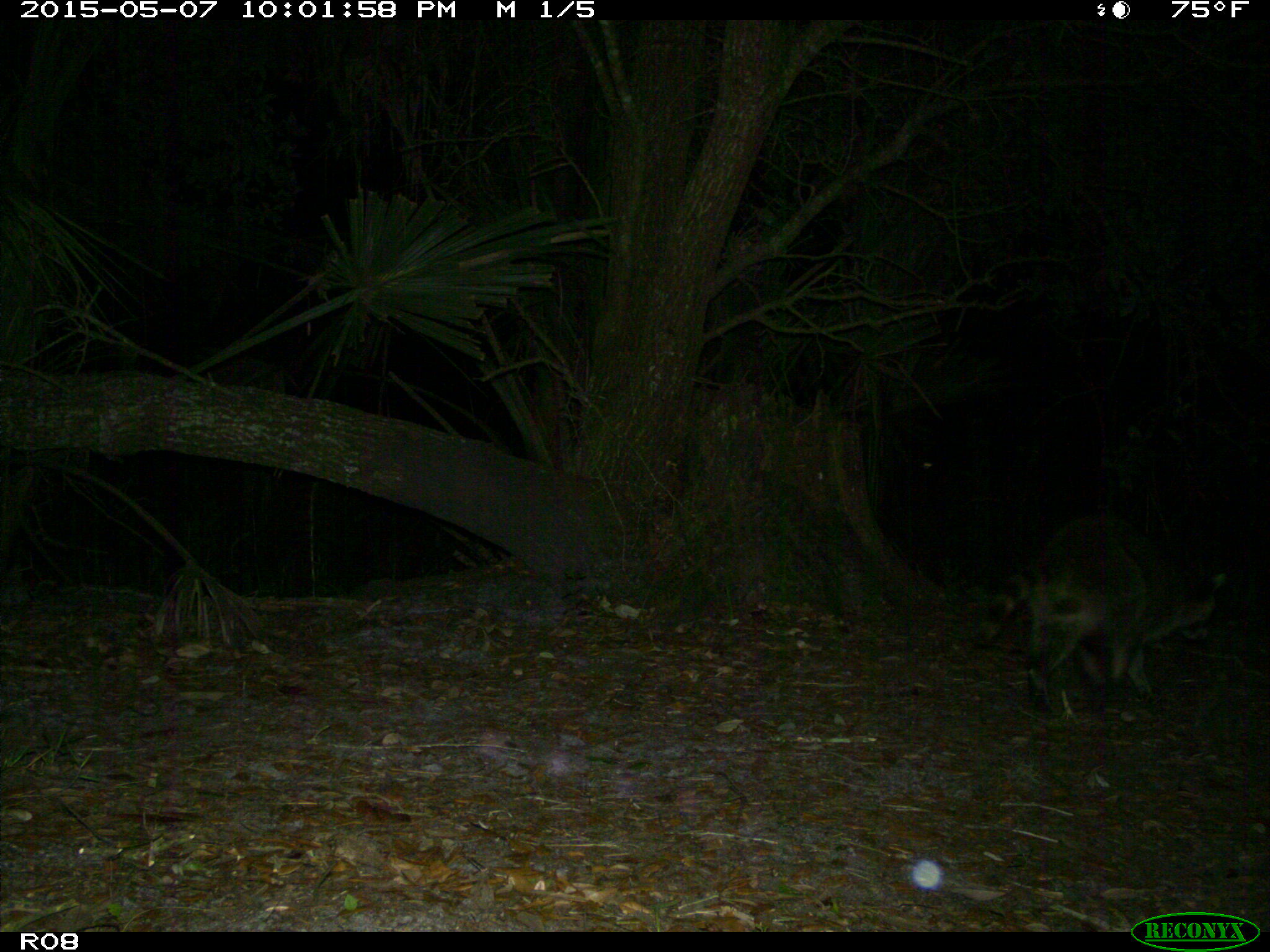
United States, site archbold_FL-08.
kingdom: Animalia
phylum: Chordata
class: Mammalia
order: Carnivora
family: Procyonidae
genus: Procyon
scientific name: Procyon lotor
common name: common raccoon